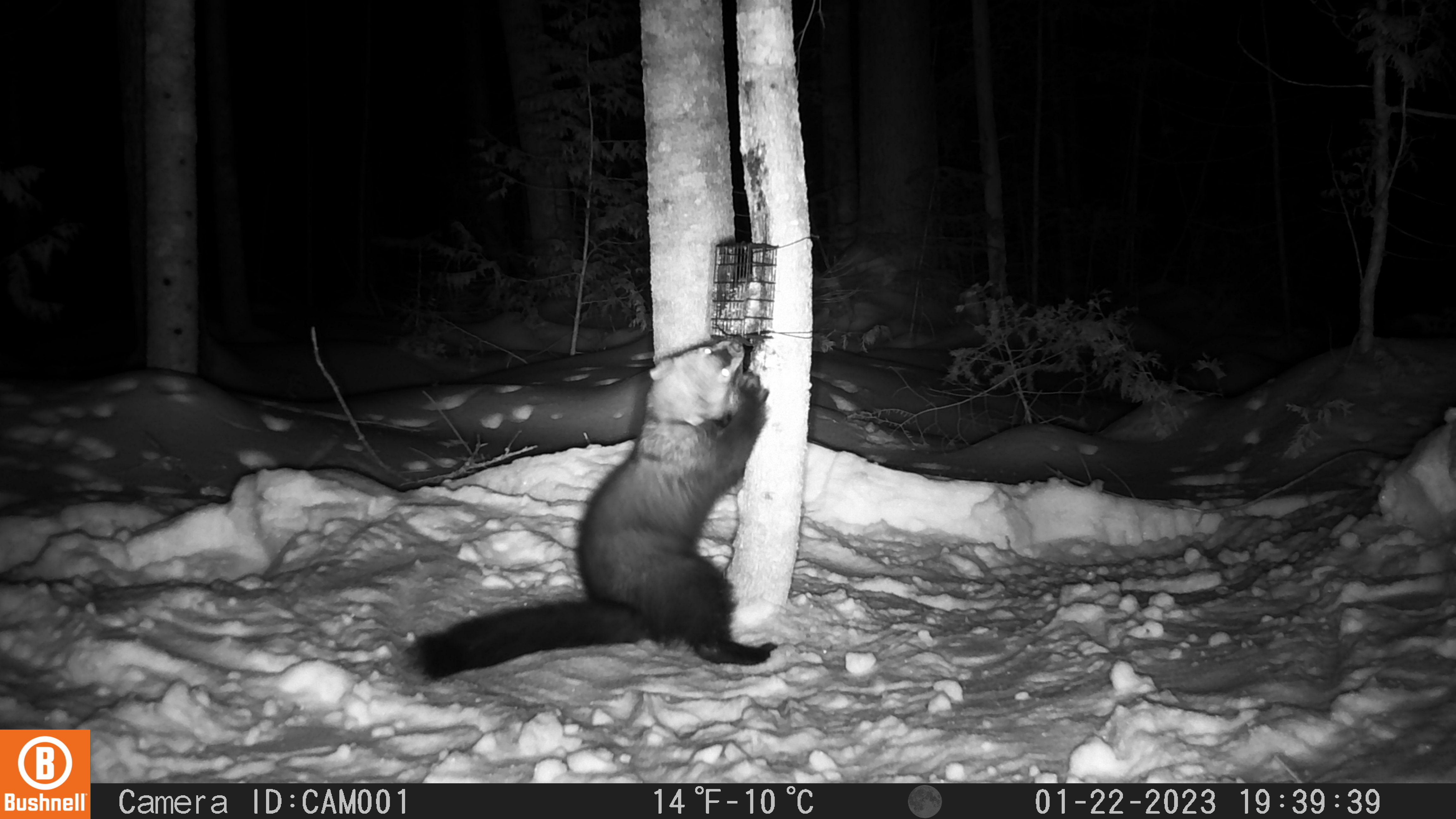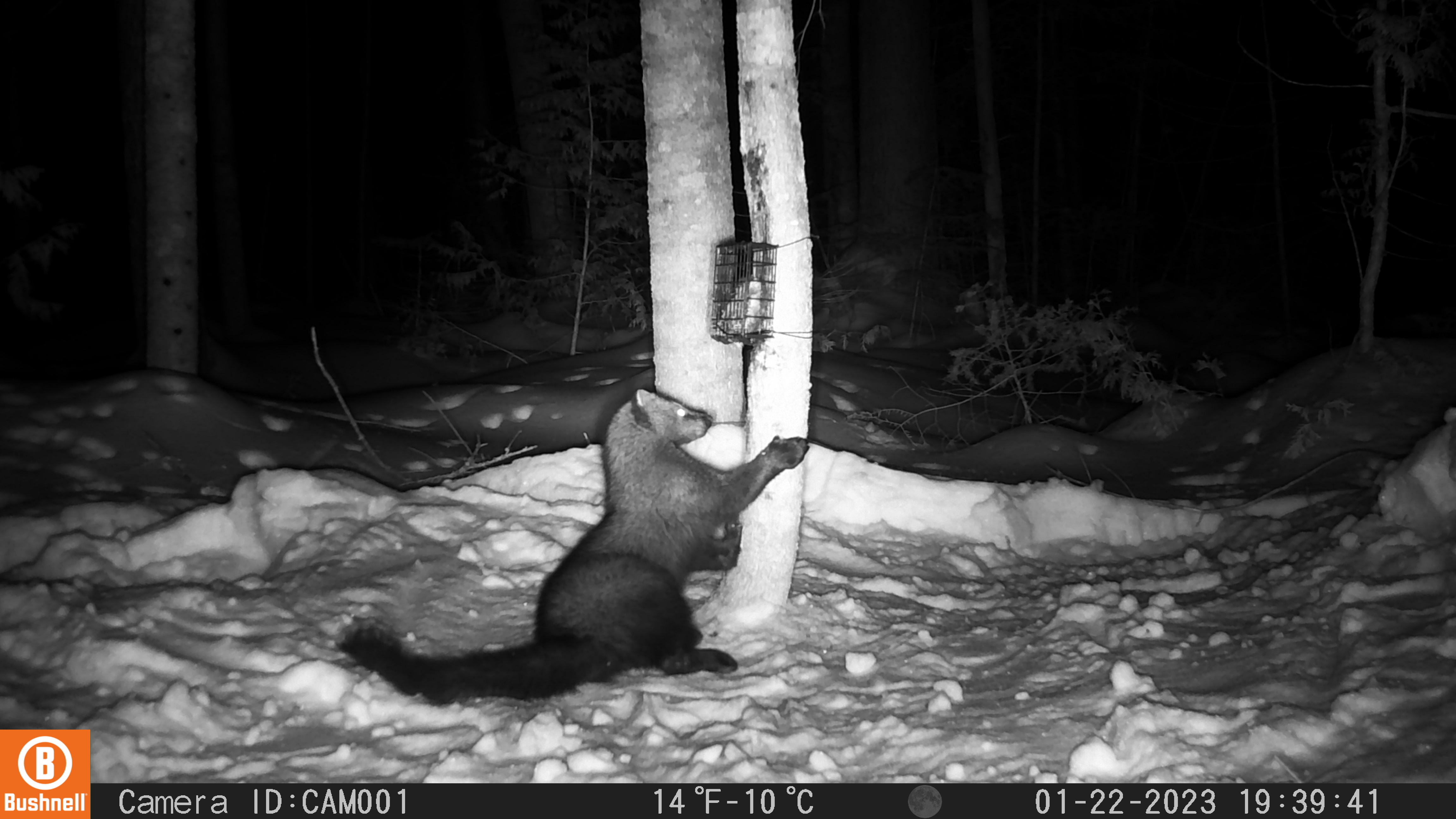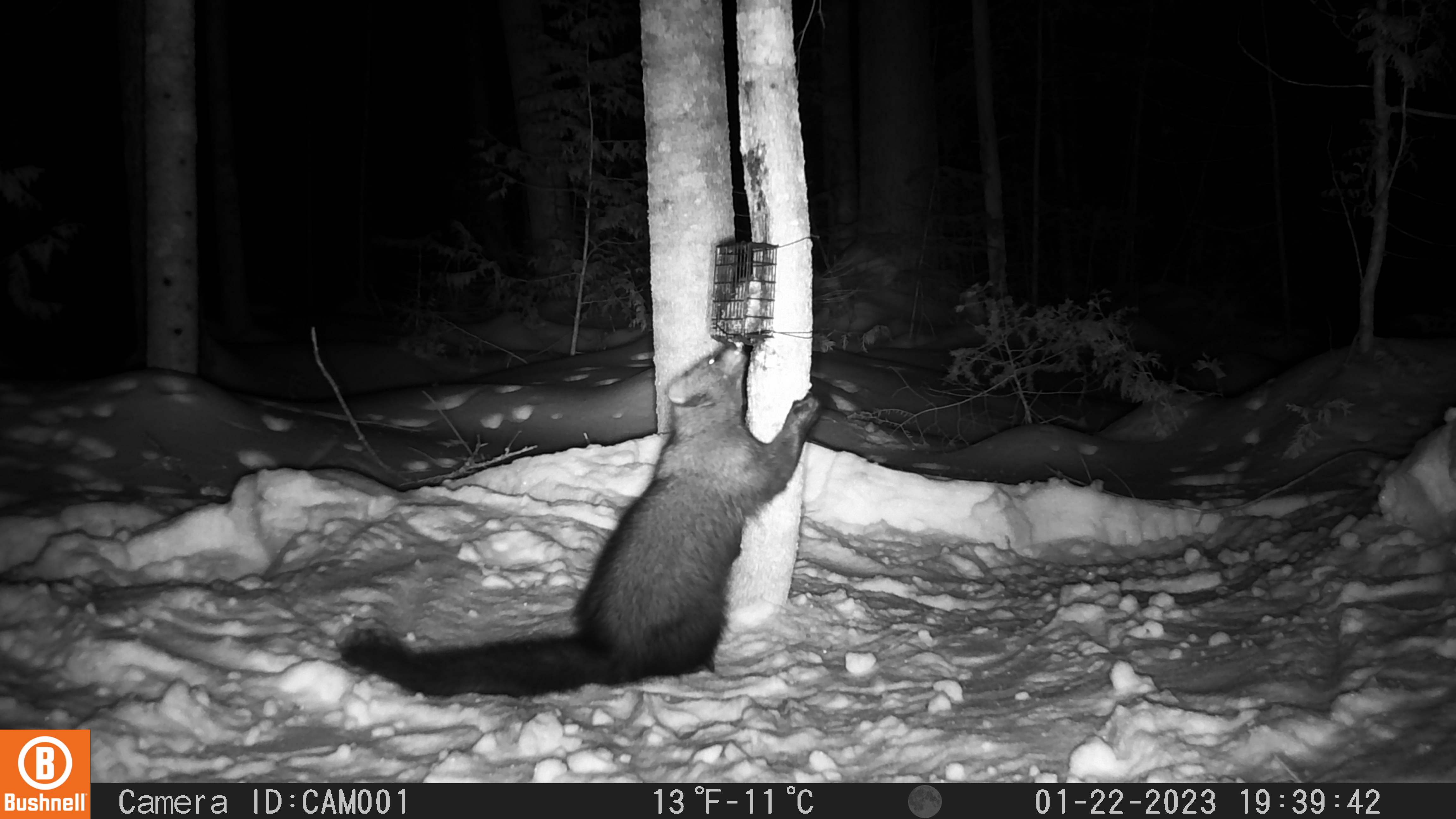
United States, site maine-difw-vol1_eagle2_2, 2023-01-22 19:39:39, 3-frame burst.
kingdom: Animalia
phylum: Chordata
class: Mammalia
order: Carnivora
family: Mustelidae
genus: Pekania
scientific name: Pekania pennanti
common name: fisher